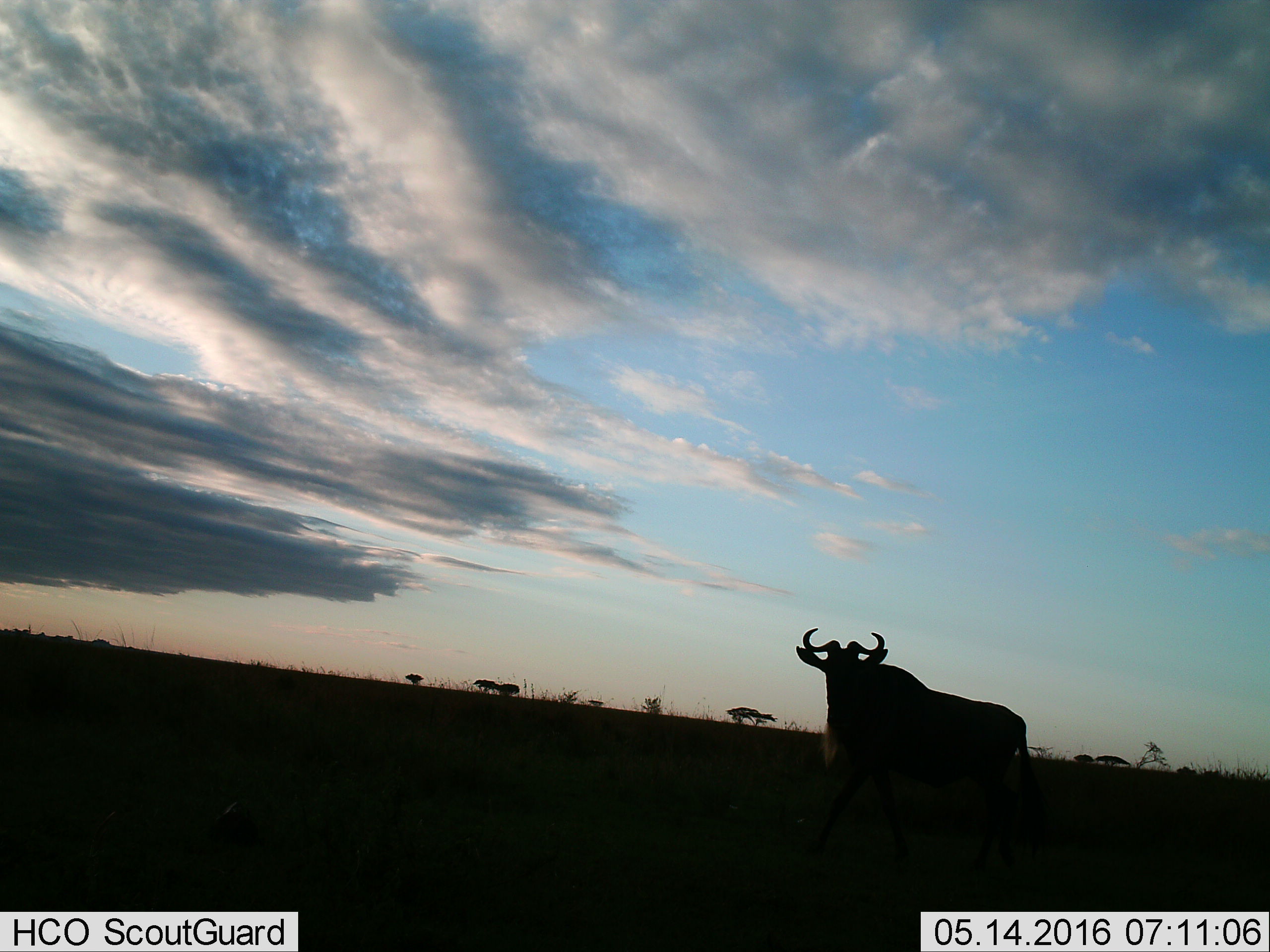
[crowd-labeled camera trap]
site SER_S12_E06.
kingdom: Animalia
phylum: Chordata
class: Mammalia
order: Artiodactyla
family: Bovidae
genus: Connochaetes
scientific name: Connochaetes taurinus taurinus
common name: blue wildebeest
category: wildebeestblue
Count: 1.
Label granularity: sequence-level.